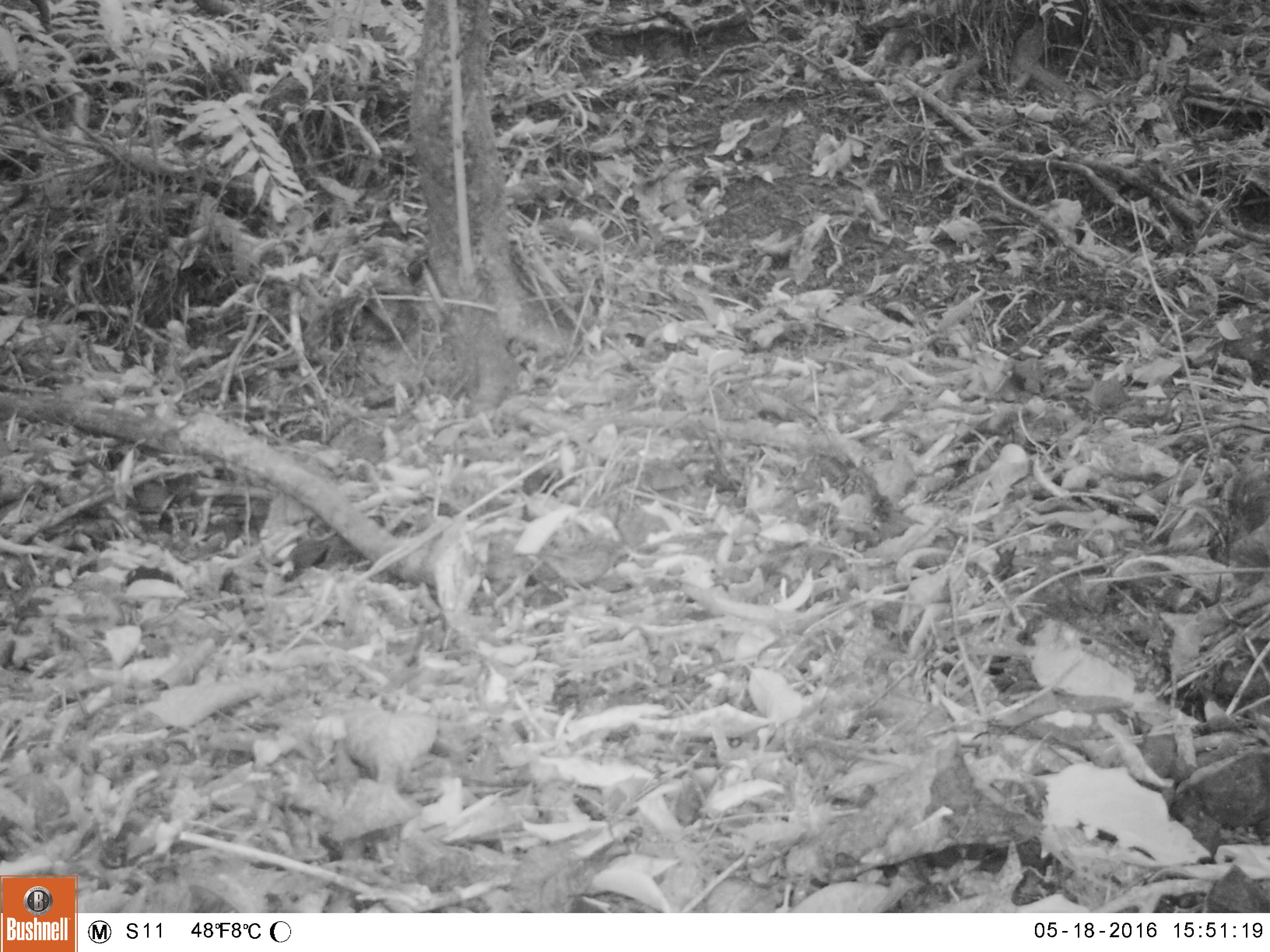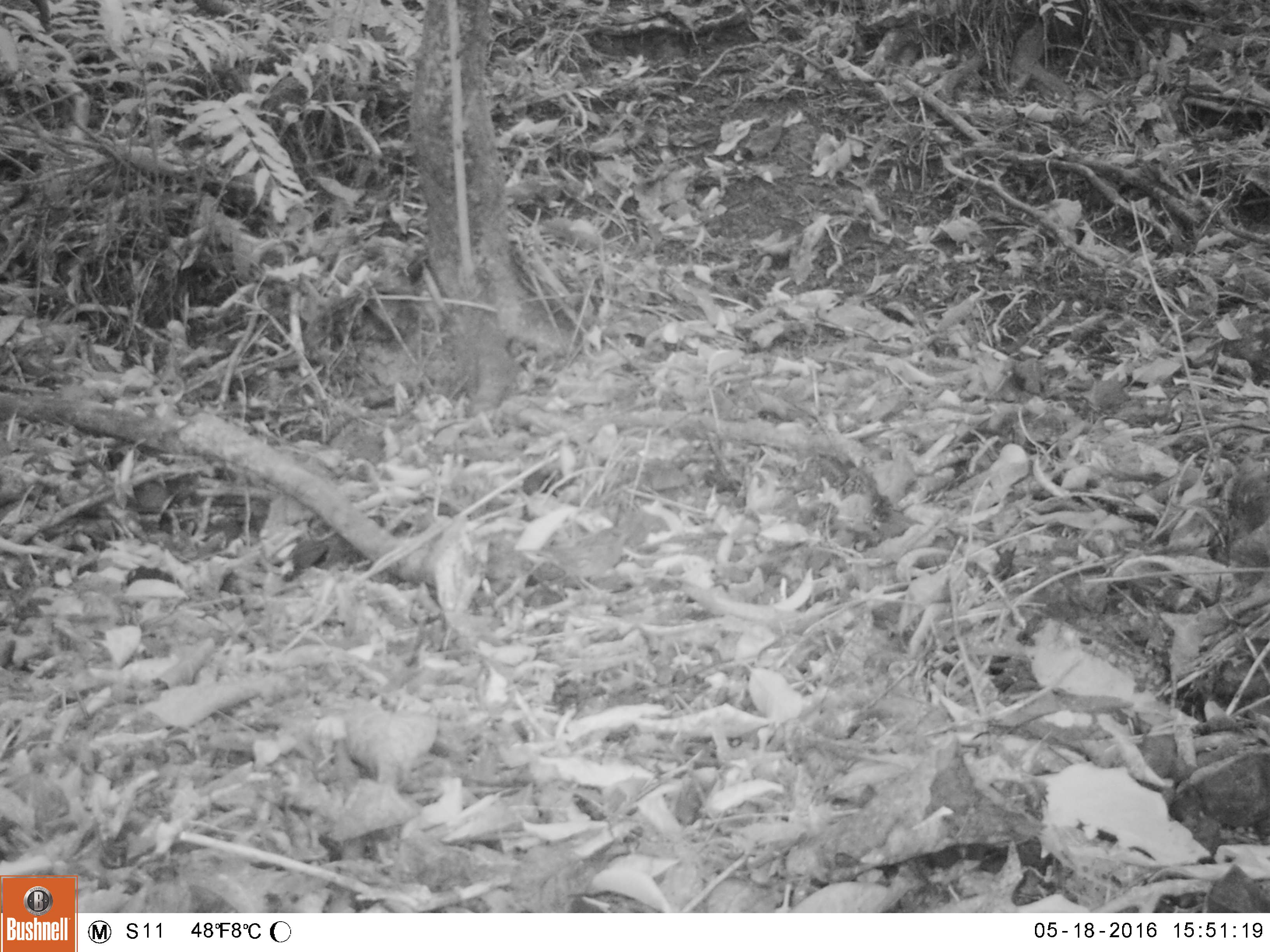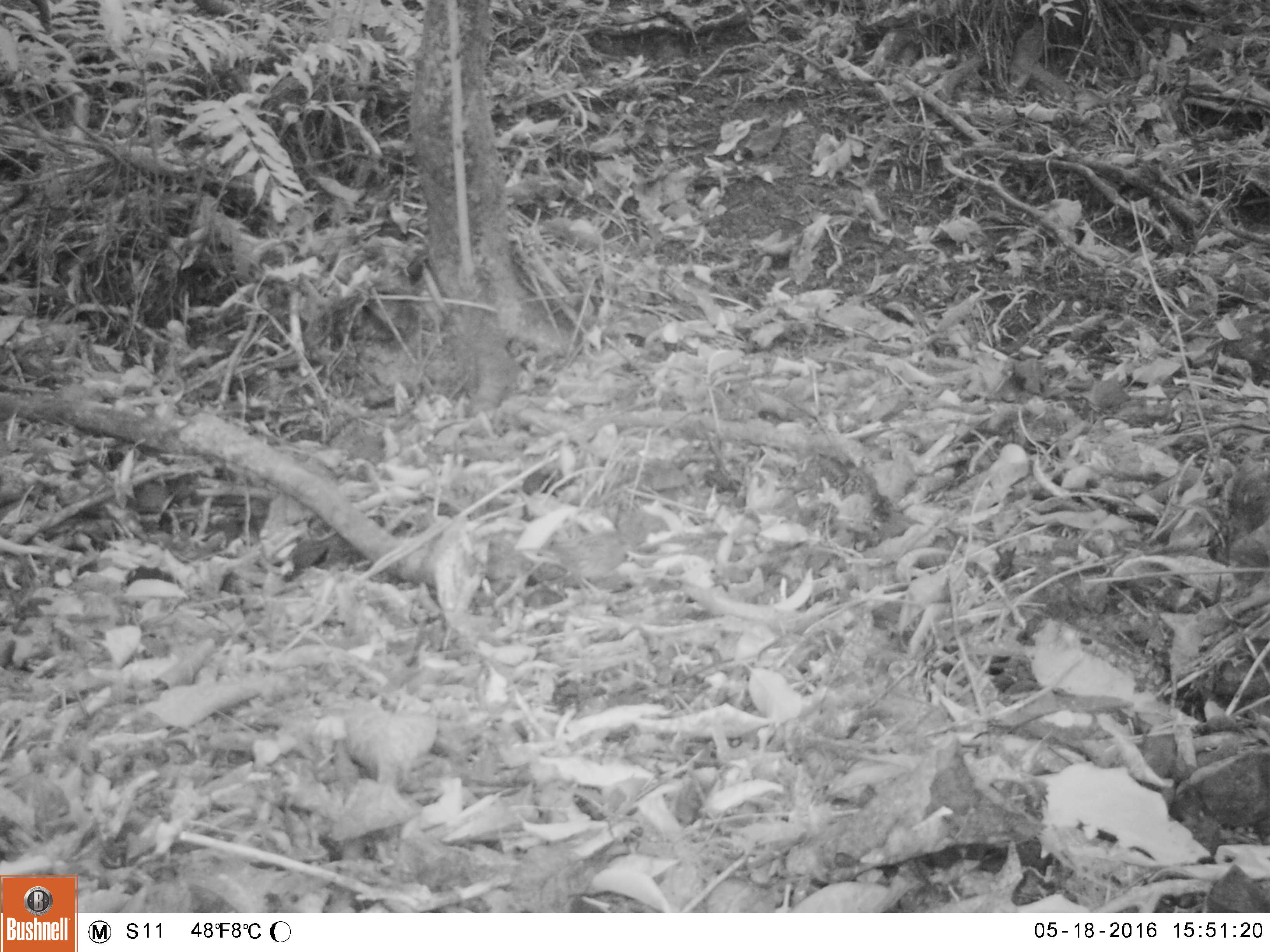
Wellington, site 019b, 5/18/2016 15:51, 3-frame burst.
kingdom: Animalia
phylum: Chordata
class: Aves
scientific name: Aves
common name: bird